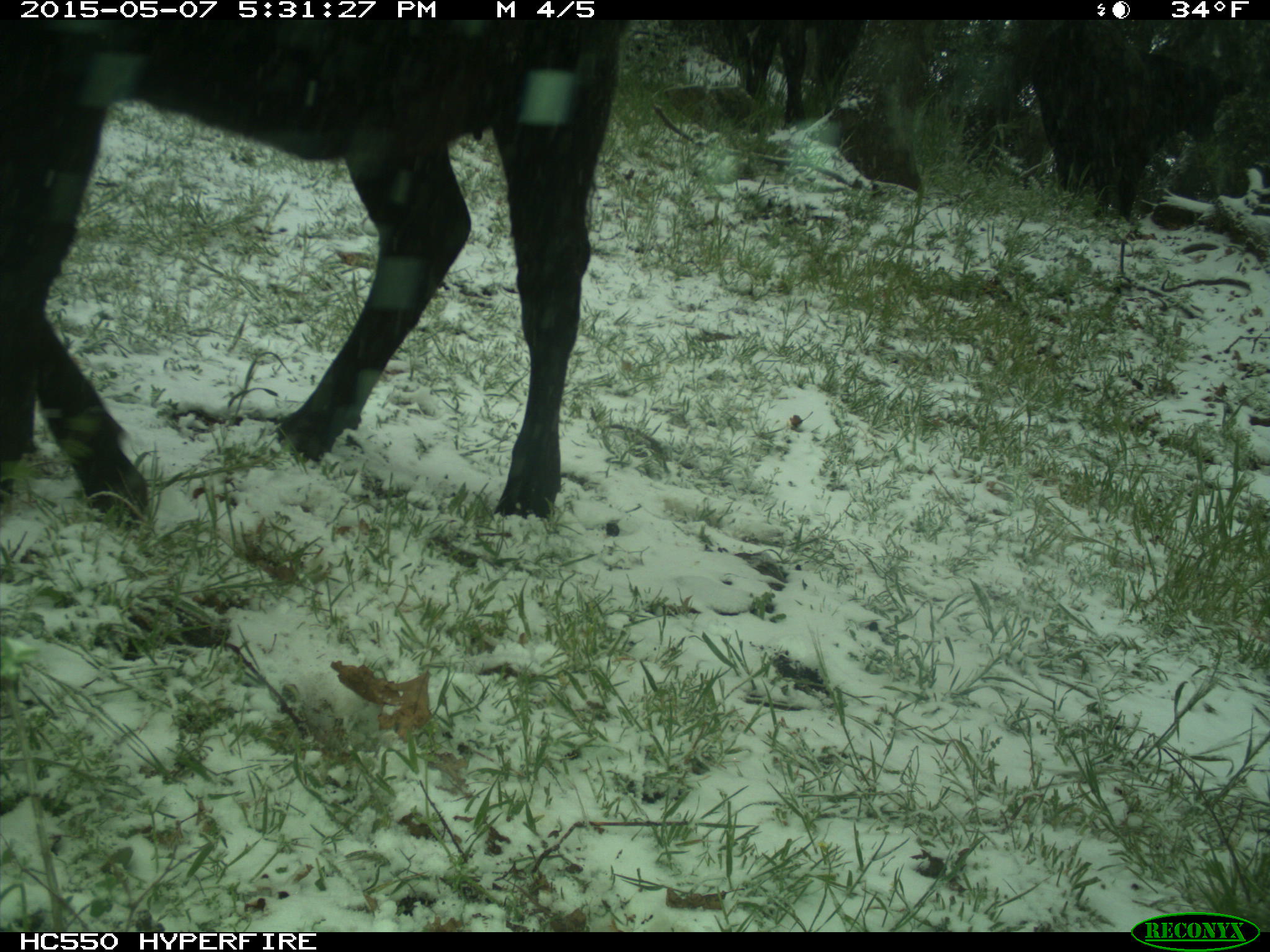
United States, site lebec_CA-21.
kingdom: Animalia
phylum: Chordata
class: Mammalia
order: Artiodactyla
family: Bovidae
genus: Bos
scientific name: Bos taurus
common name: domestic cow